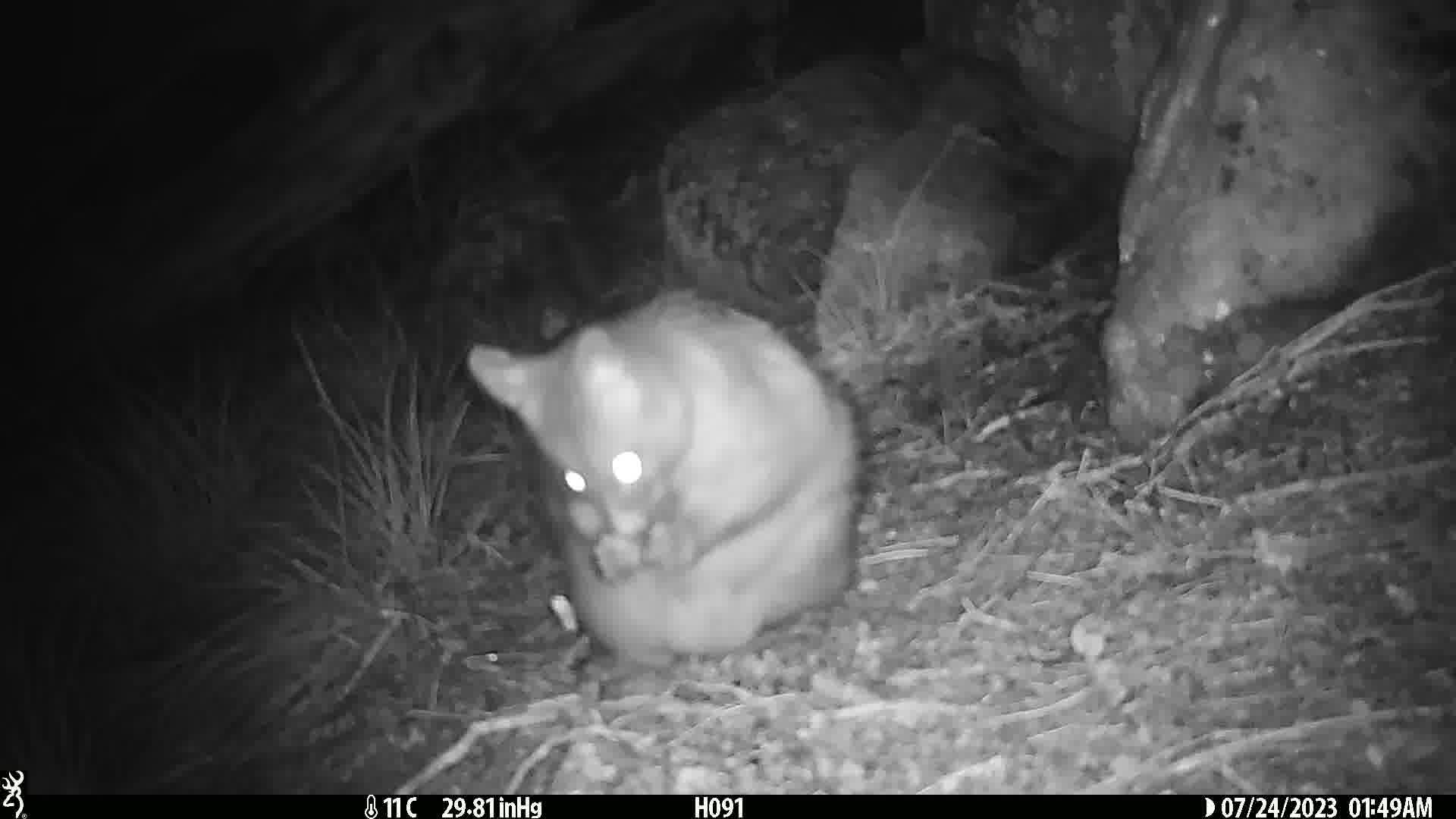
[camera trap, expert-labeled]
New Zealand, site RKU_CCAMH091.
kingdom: Animalia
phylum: Chordata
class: Mammalia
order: Diprotodontia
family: Phalangeridae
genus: Trichosurus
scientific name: Trichosurus vulpecula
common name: common brushtail possum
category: possum